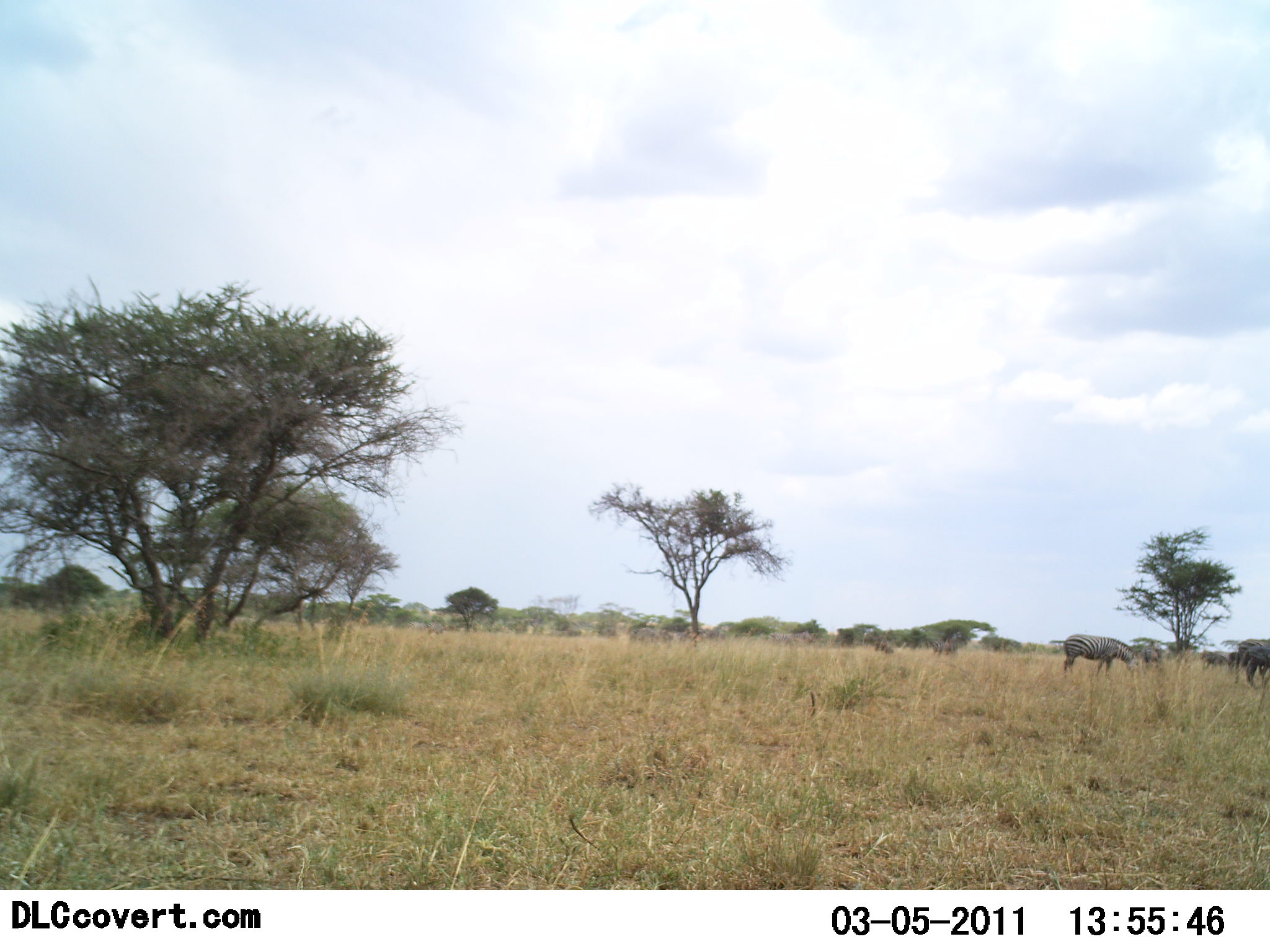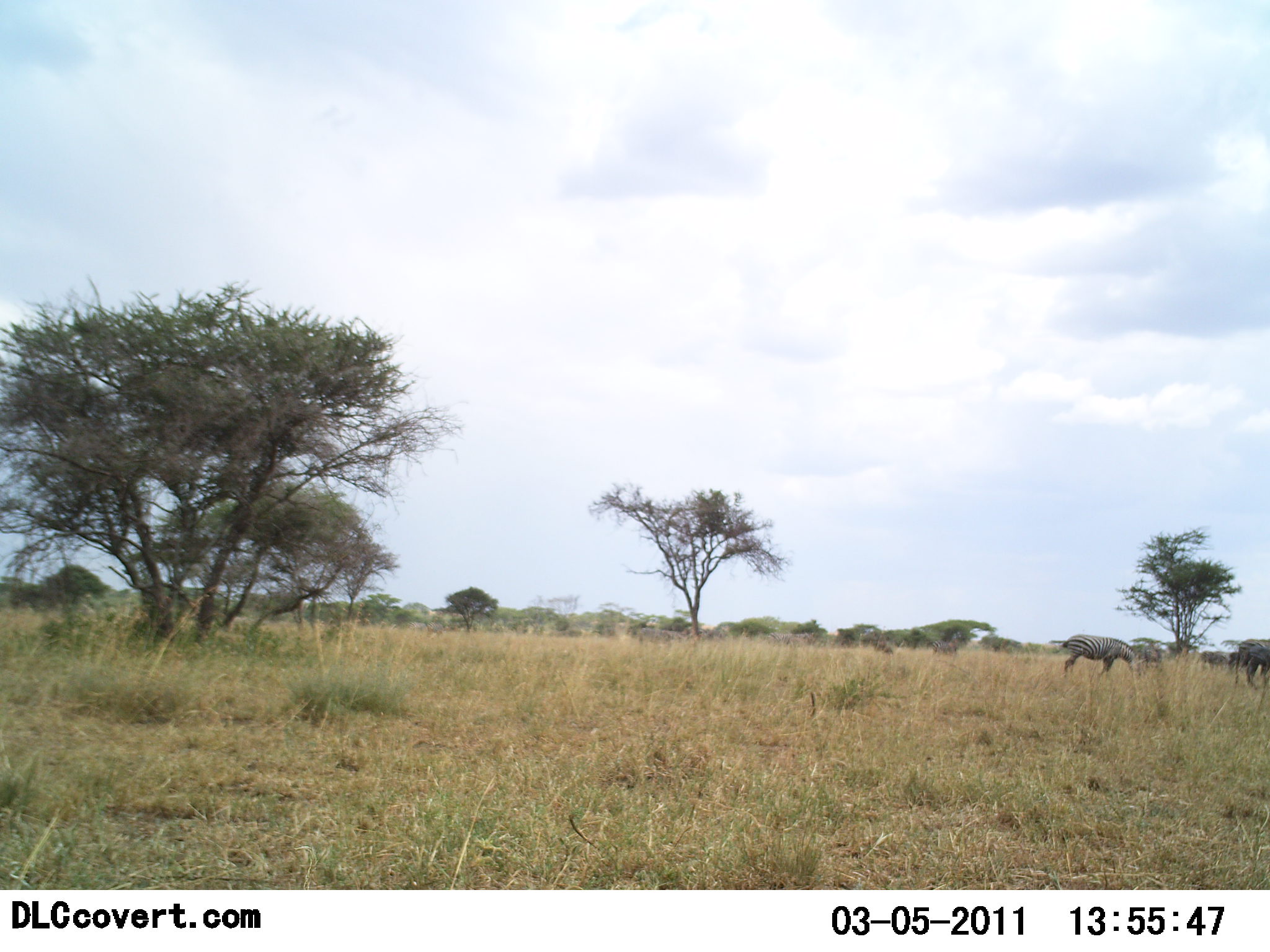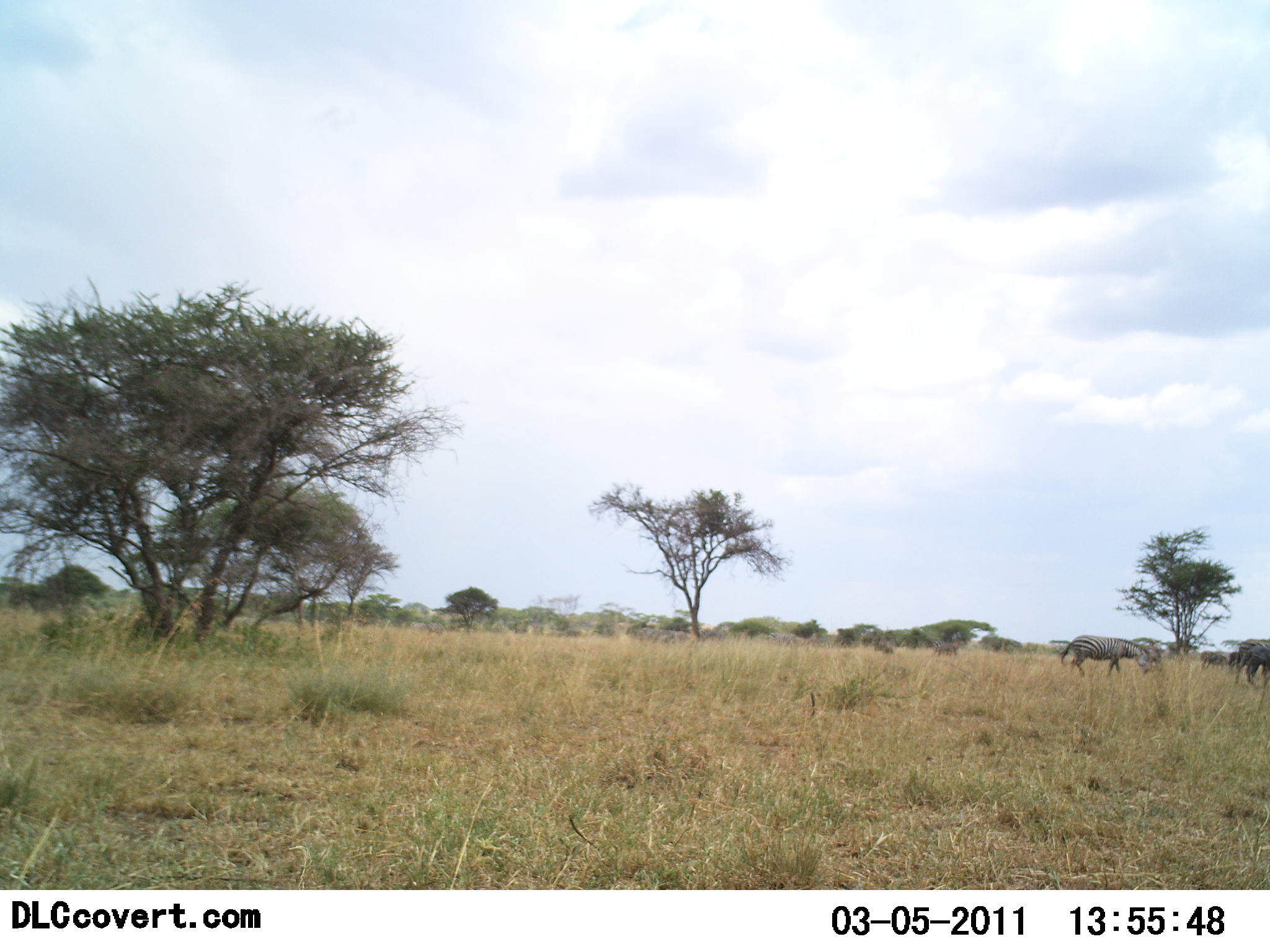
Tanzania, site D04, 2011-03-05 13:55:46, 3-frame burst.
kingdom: Animalia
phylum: Chordata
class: Mammalia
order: Perissodactyla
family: Equidae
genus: Equus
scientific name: Equus quagga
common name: plains zebra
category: zebra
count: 2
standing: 33%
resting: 0%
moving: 13%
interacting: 0%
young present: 0%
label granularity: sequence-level